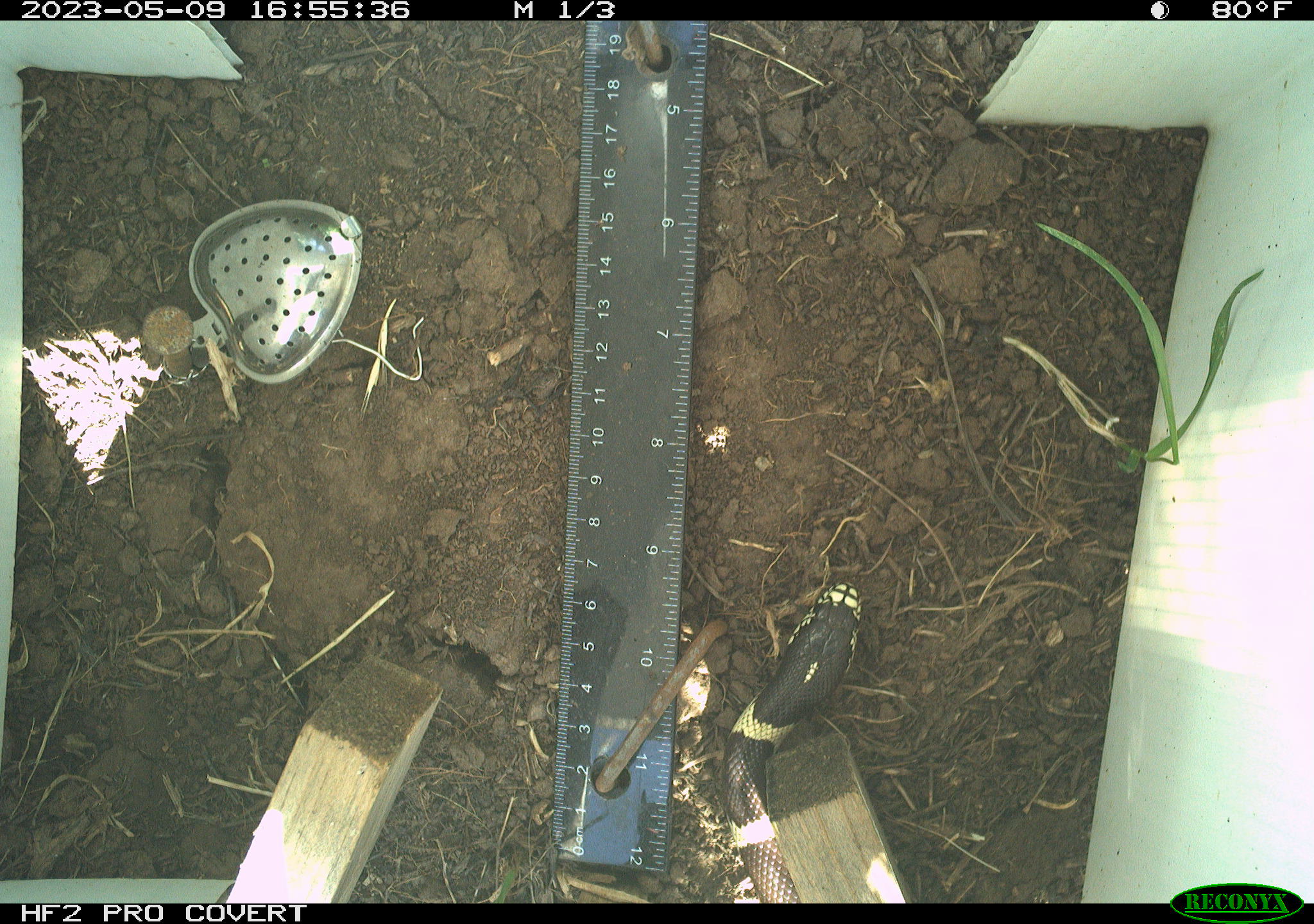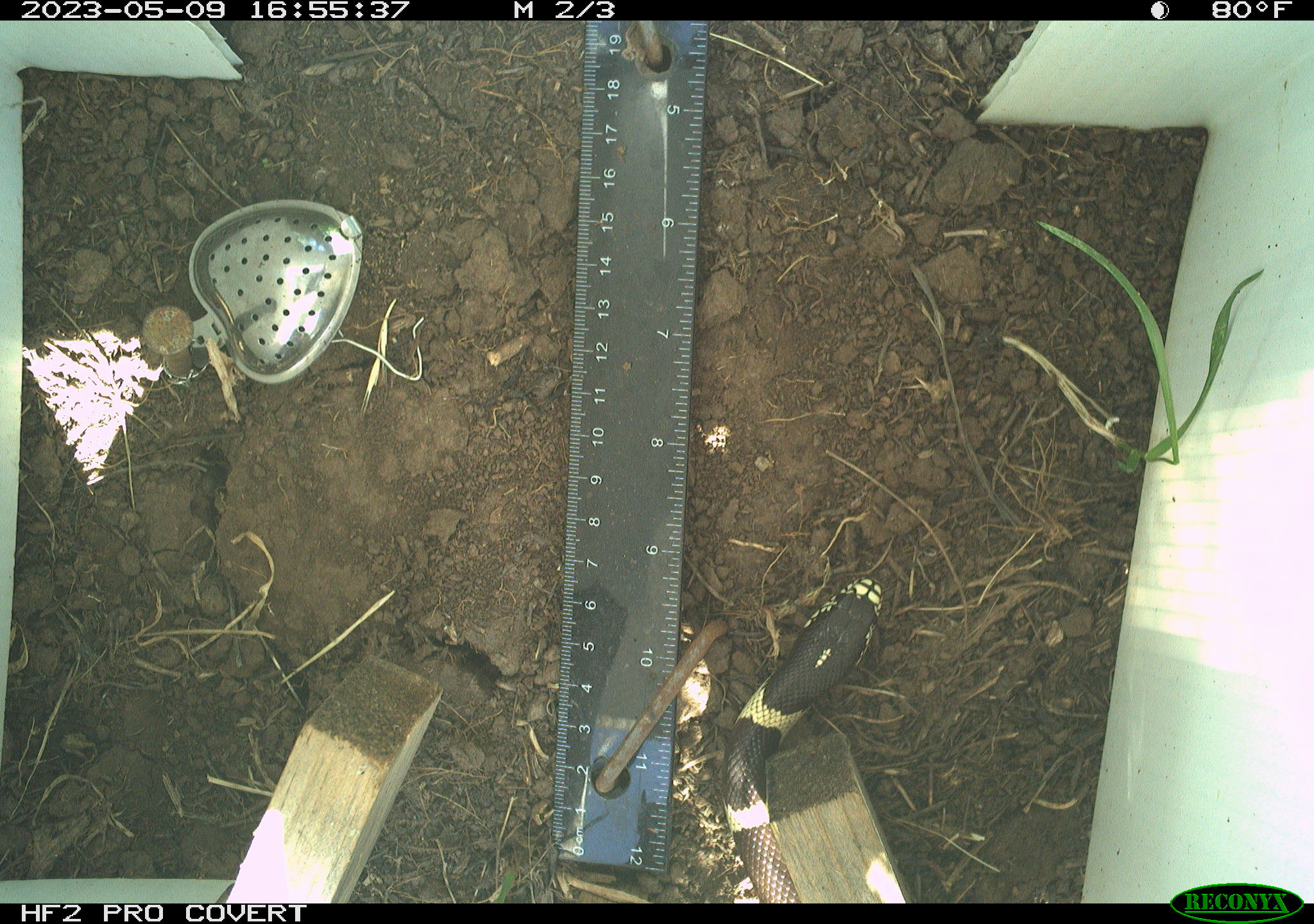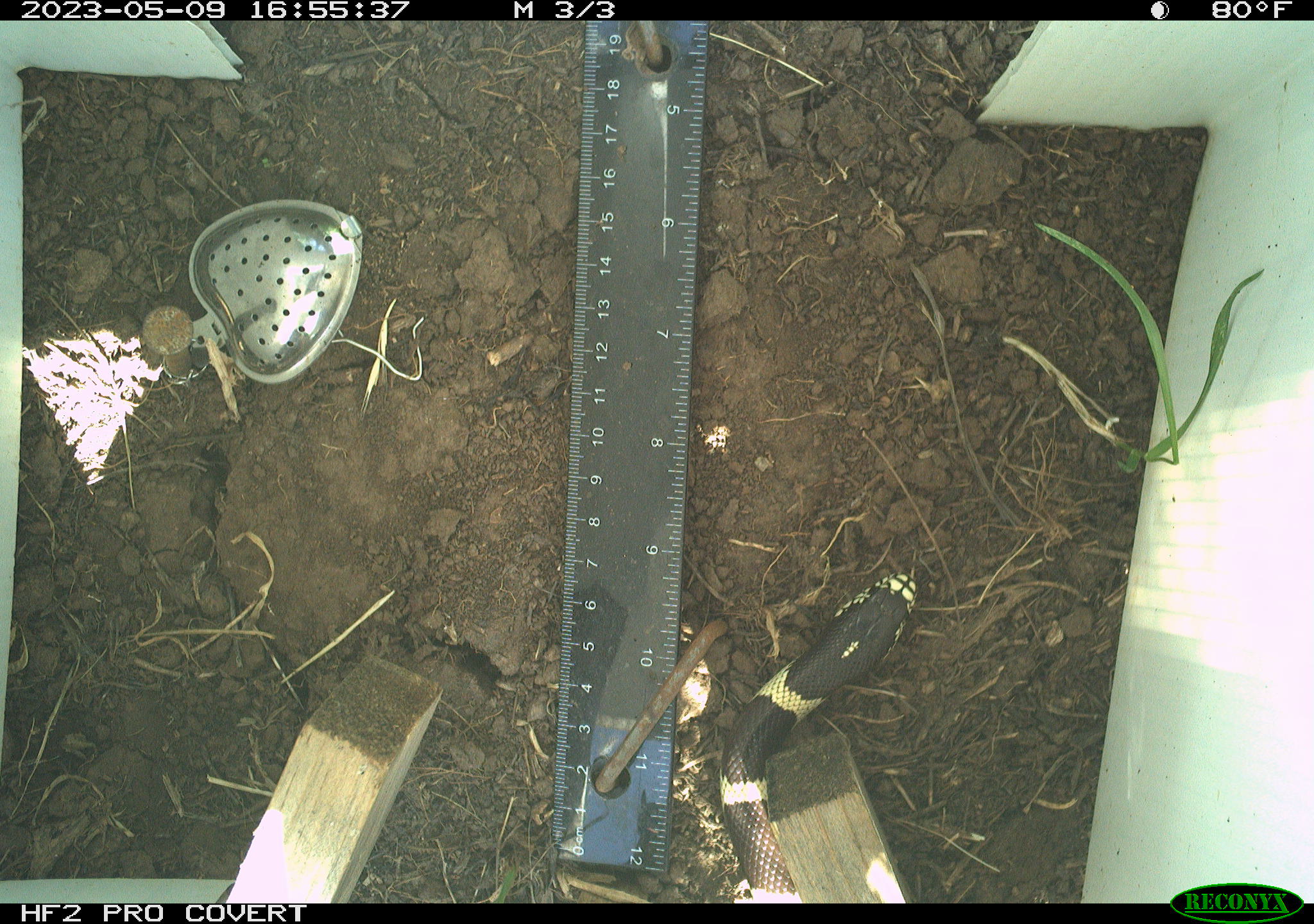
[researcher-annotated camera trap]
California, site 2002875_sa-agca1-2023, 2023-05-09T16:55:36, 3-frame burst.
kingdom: Animalia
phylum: Chordata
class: Reptilia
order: Squamata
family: Colubridae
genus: Lampropeltis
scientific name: Lampropeltis californiae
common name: california kingsnake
California kingsnake (Lampropeltis californiae).